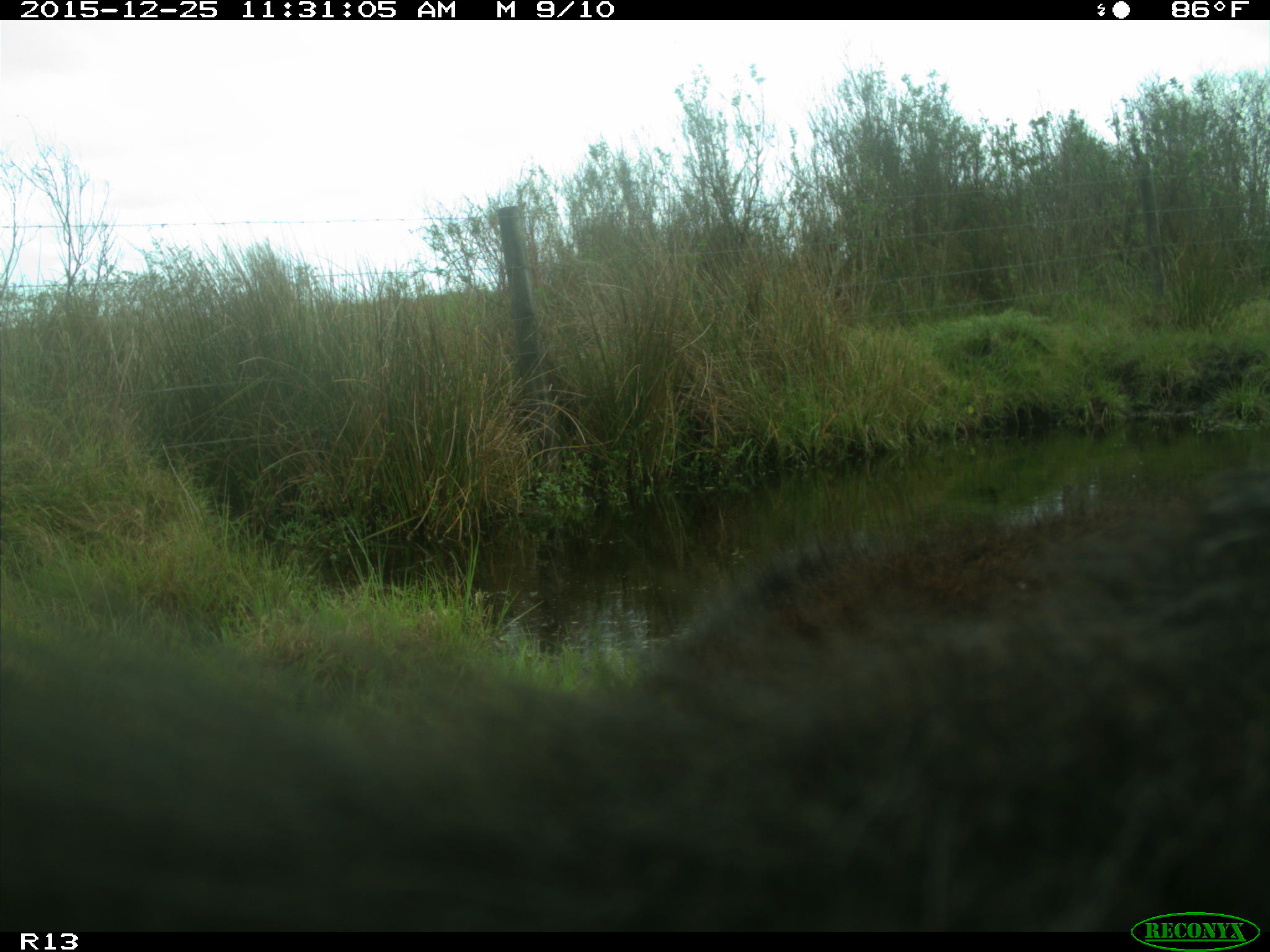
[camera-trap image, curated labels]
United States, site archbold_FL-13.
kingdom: Animalia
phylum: Chordata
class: Mammalia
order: Artiodactyla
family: Bovidae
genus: Bos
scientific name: Bos taurus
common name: domestic cow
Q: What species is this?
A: Bos taurus (domestic cow).